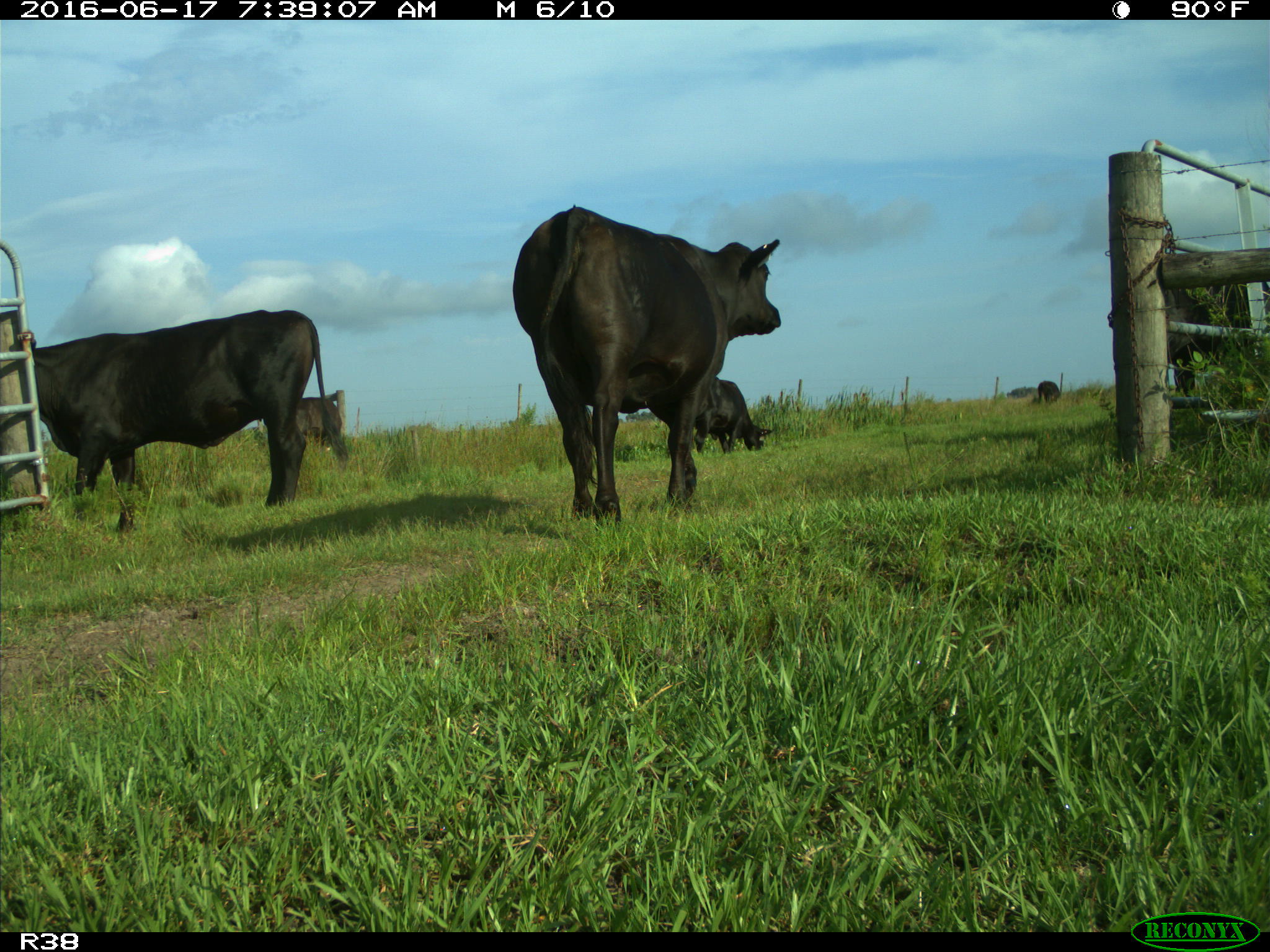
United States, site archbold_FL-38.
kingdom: Animalia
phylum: Chordata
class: Mammalia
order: Artiodactyla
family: Bovidae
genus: Bos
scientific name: Bos taurus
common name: domestic cow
Bos taurus (domestic cow).